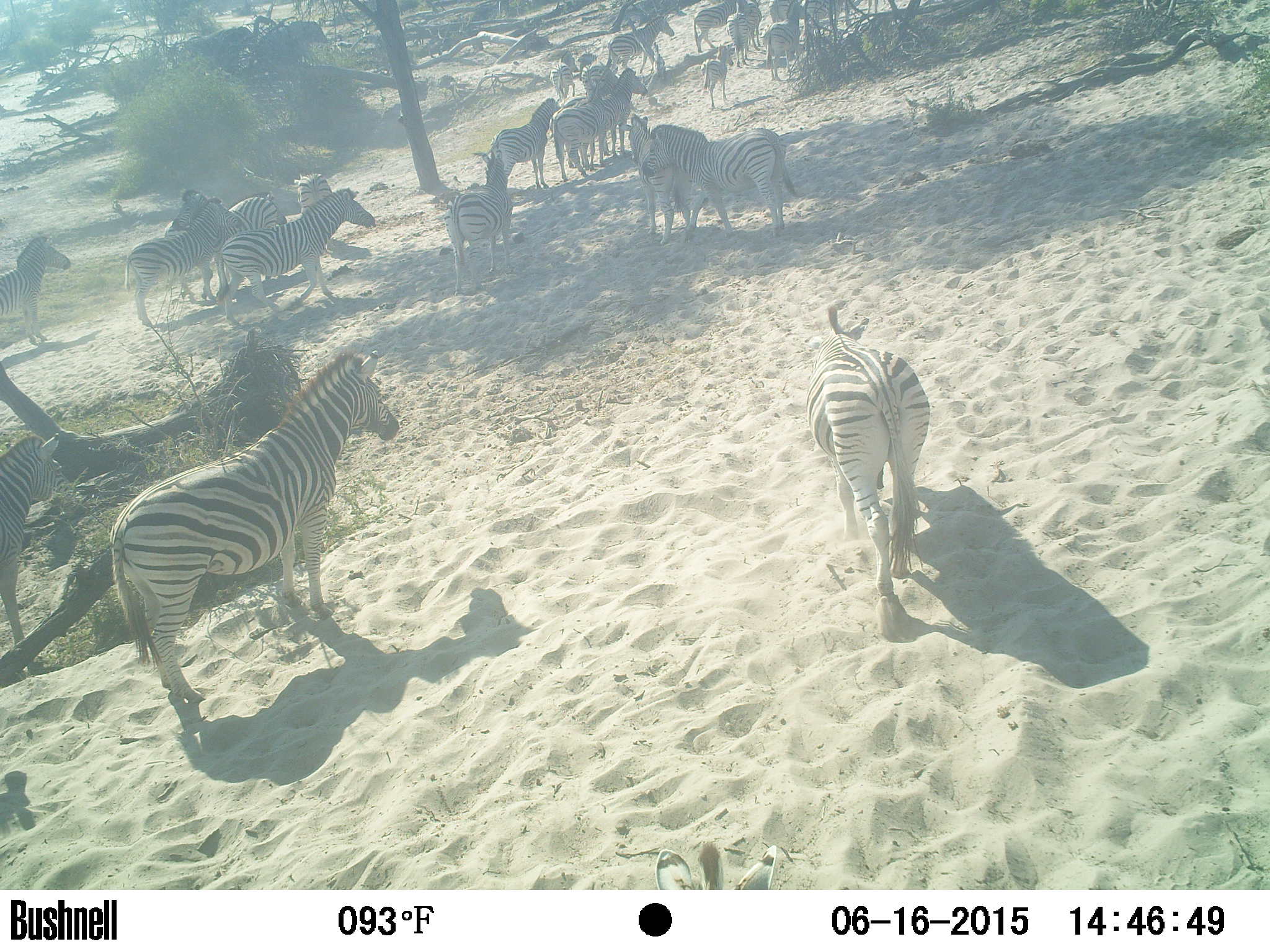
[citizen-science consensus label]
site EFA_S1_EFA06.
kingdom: Animalia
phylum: Chordata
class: Mammalia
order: Perissodactyla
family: Equidae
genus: Equus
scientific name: Equus quagga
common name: plains zebra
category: zebraplains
Zebraplains (plains zebra) (Equus quagga), count 11-50. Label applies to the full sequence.